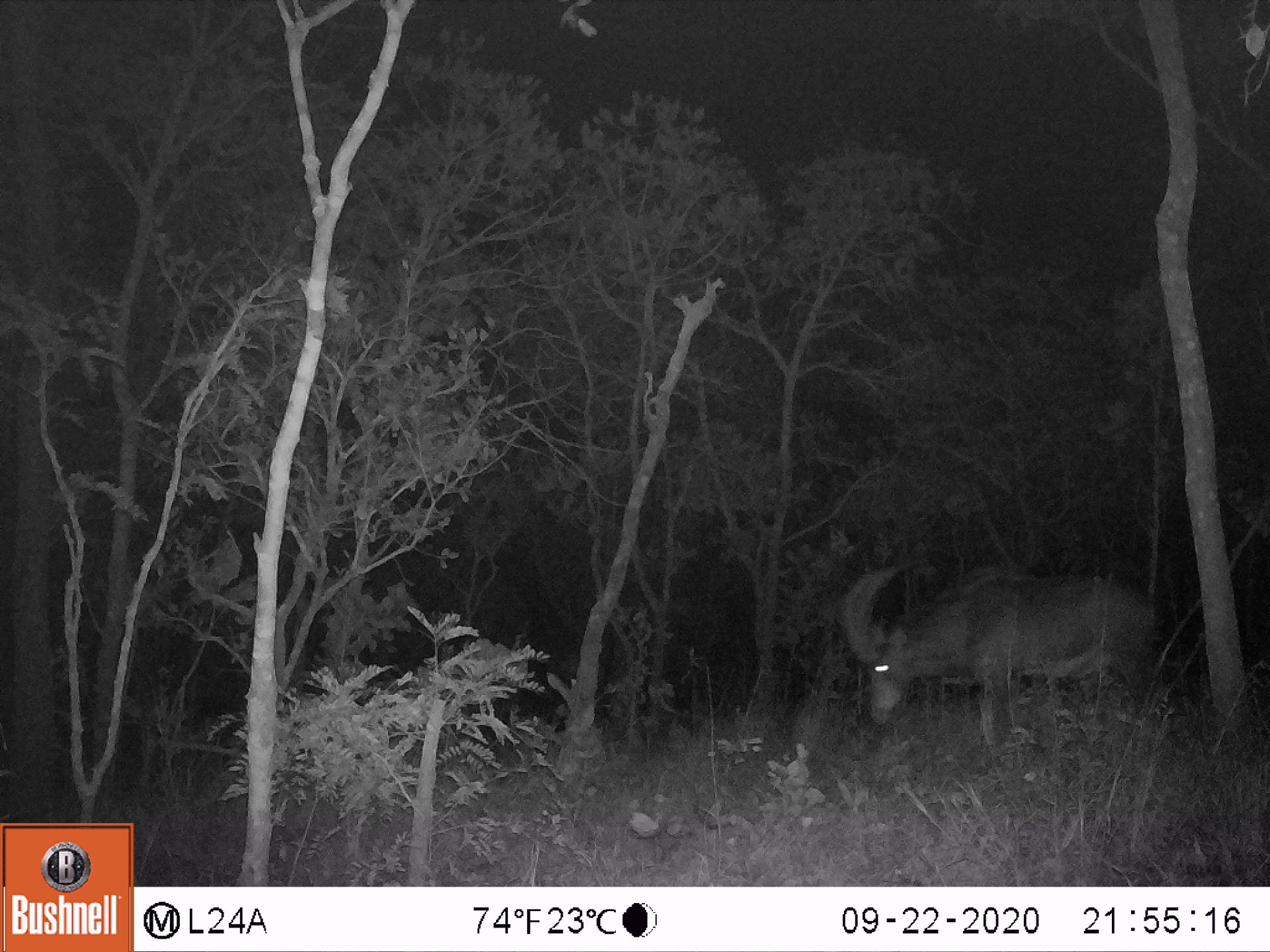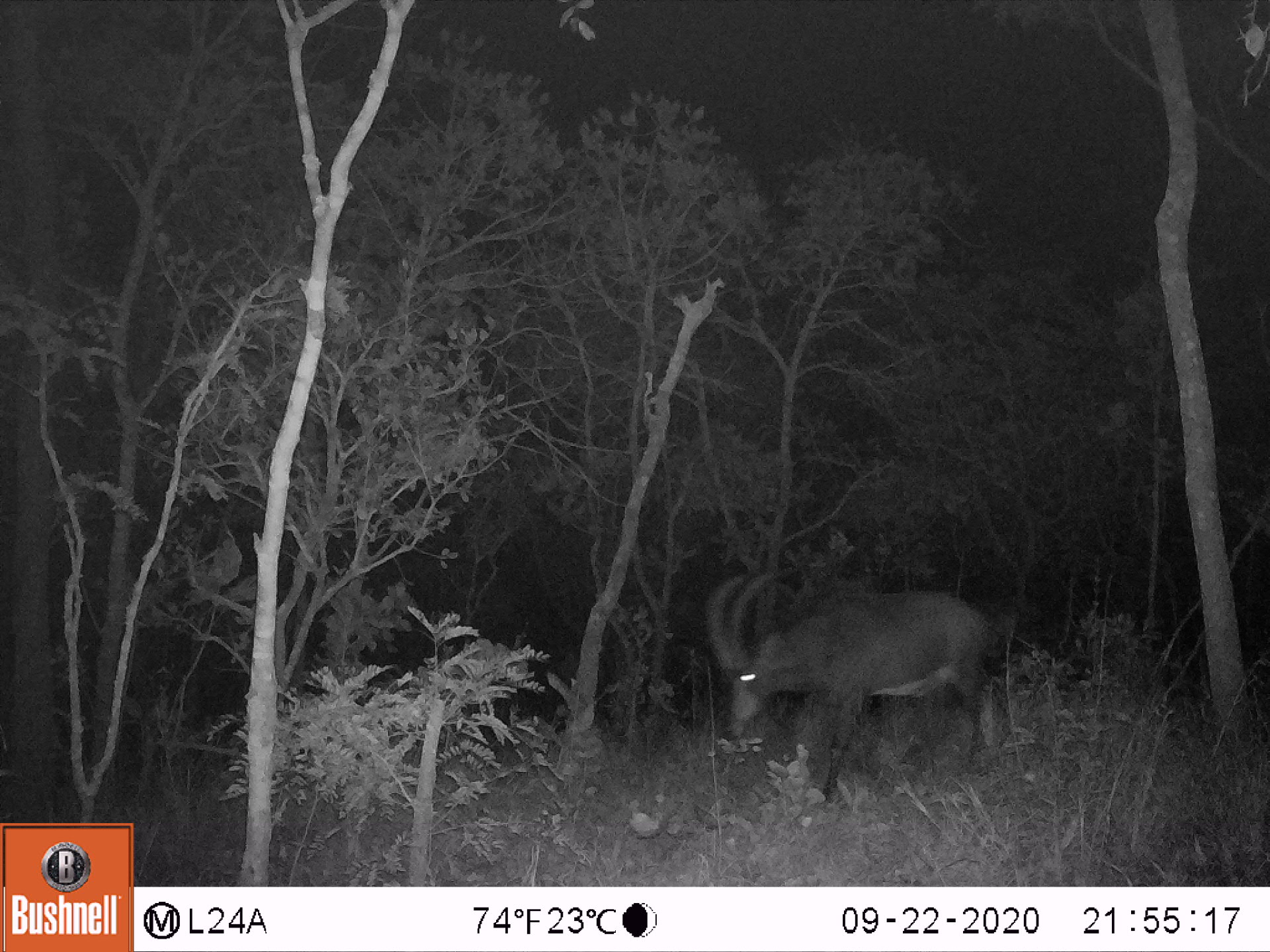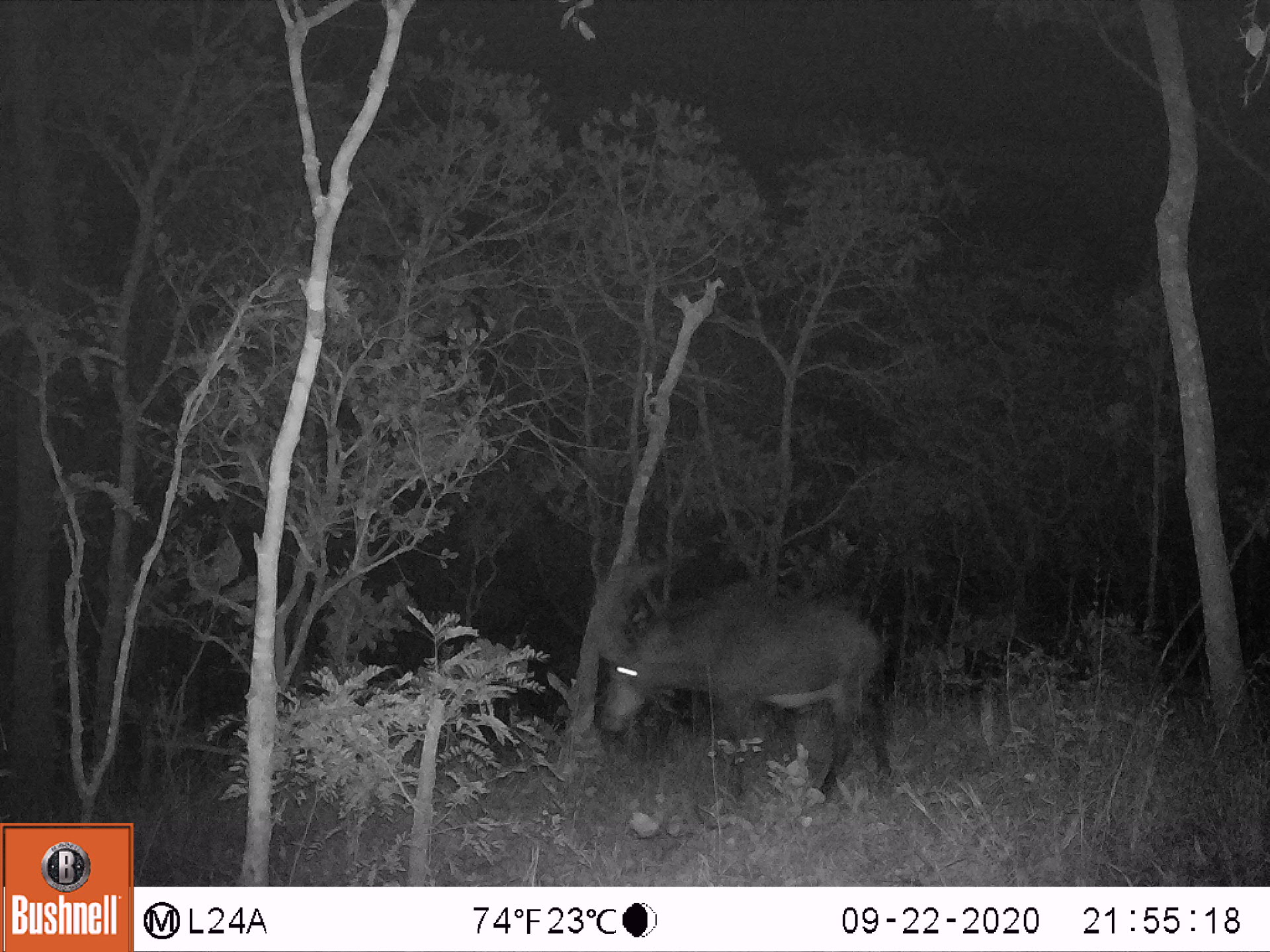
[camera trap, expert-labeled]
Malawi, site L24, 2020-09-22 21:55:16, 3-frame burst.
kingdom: Animalia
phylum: Chordata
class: Mammalia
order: Artiodactyla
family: Bovidae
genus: Hippotragus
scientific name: Hippotragus niger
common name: sable antelope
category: sable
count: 1